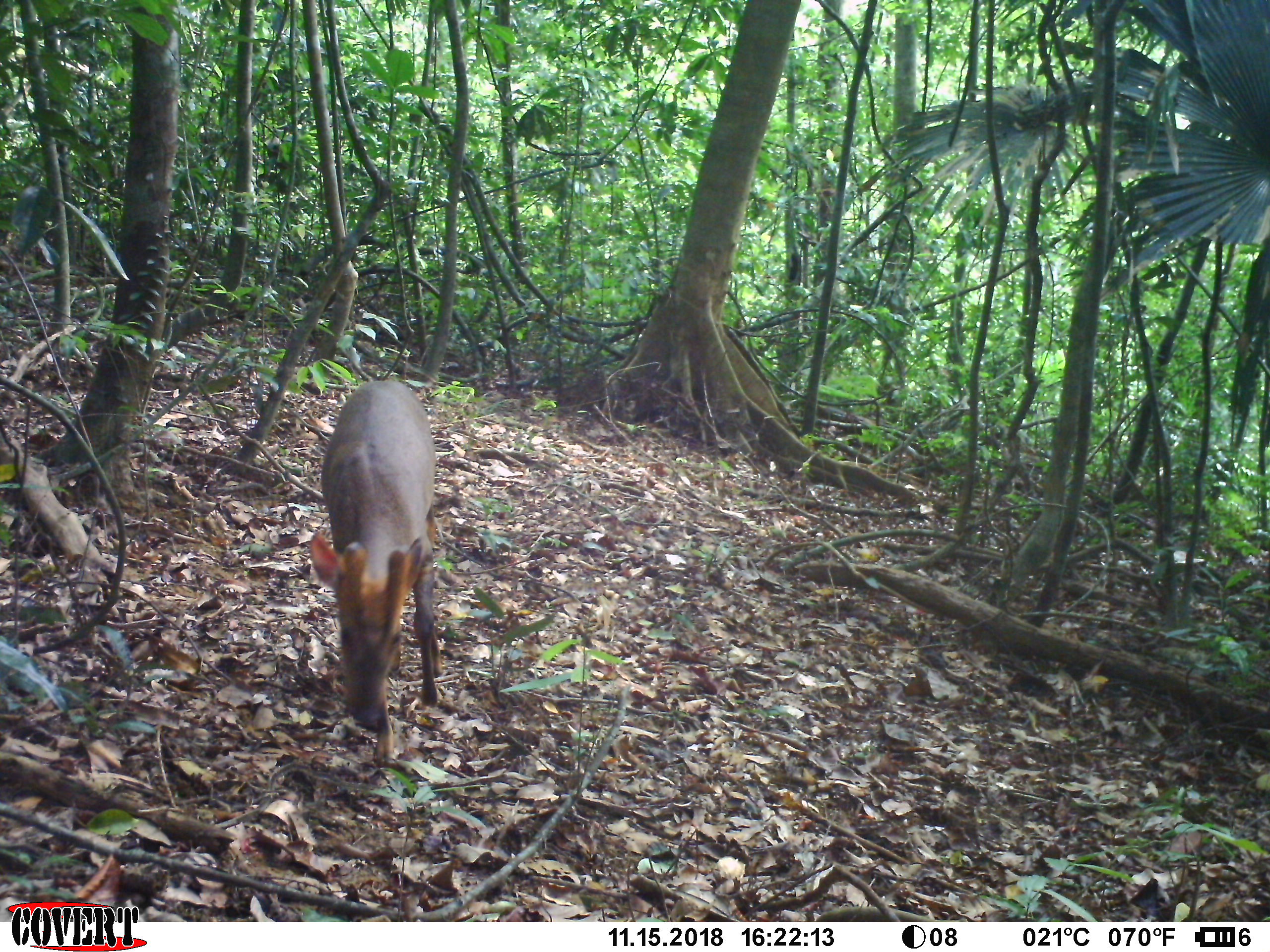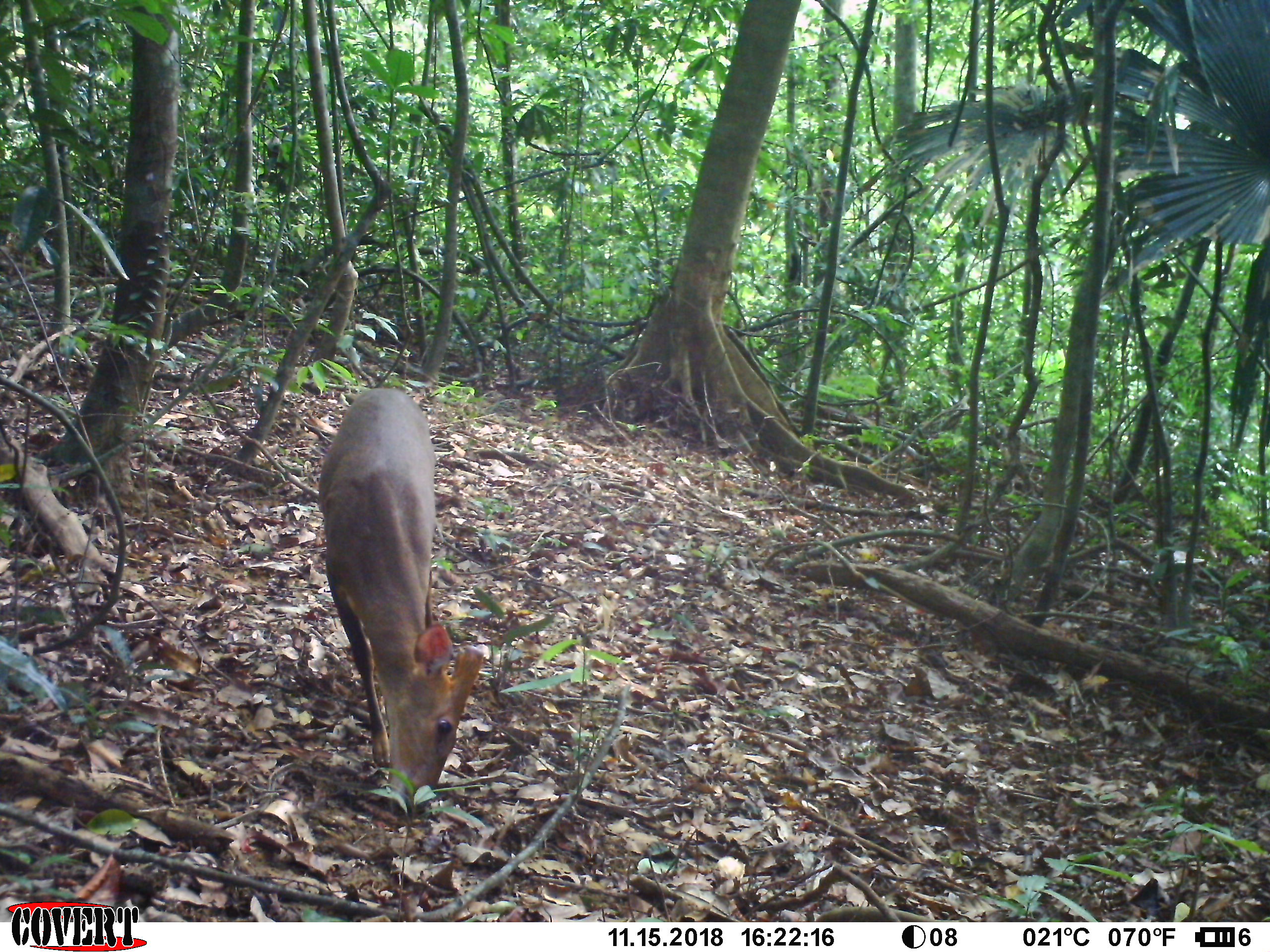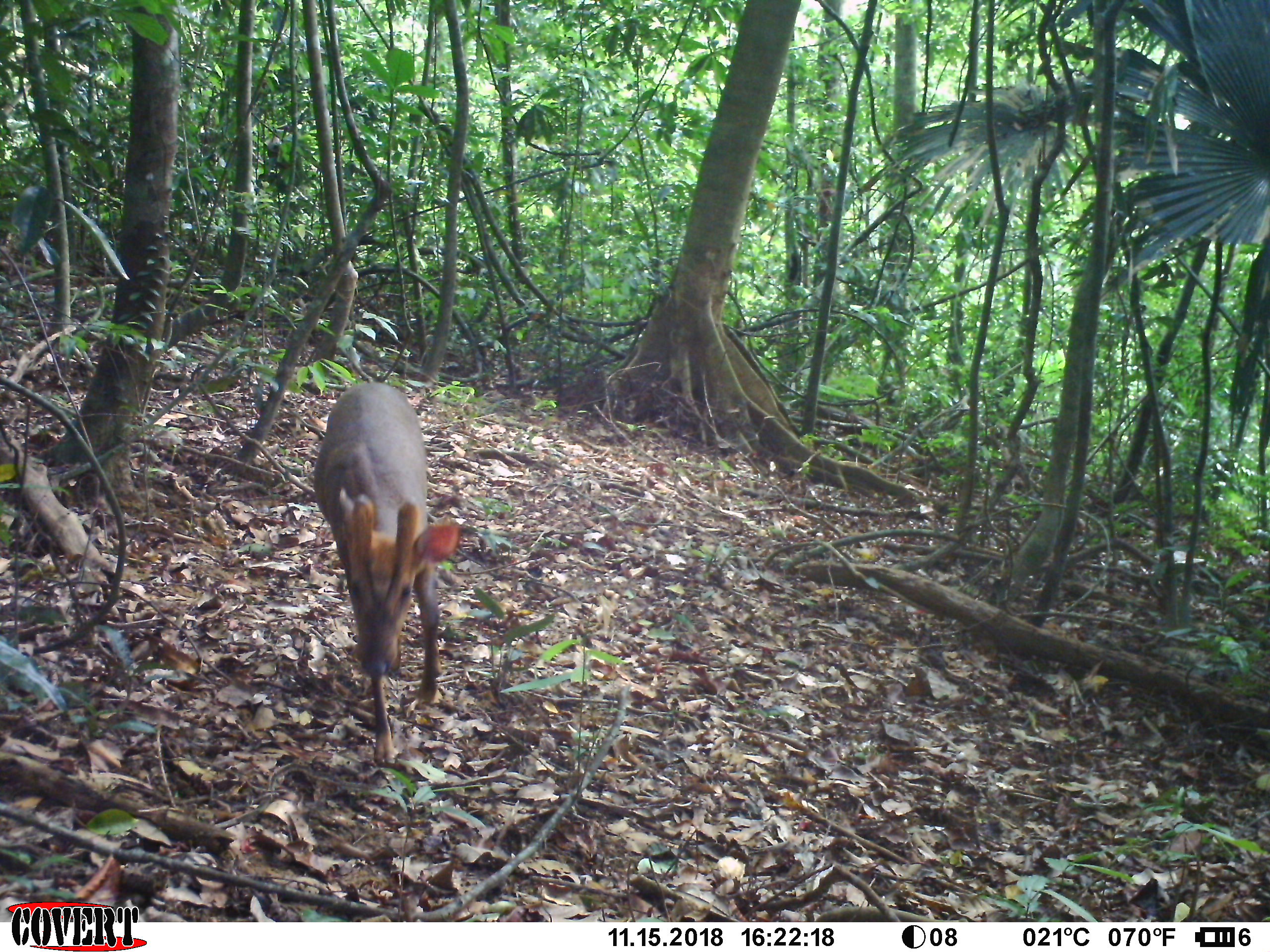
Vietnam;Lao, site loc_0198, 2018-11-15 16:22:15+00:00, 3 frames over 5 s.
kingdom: Animalia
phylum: Chordata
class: Mammalia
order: Artiodactyla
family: Cervidae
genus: Muntiacus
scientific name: Muntiacus vuquangensis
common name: large-antlered muntjac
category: large antlered muntjac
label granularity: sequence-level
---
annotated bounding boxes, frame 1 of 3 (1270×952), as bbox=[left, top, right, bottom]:
large antlered muntjac: bbox=[309, 379, 443, 761]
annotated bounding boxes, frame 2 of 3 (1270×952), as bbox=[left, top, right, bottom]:
large antlered muntjac: bbox=[317, 388, 483, 815]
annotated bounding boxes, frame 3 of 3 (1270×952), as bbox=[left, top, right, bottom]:
large antlered muntjac: bbox=[313, 381, 461, 763]